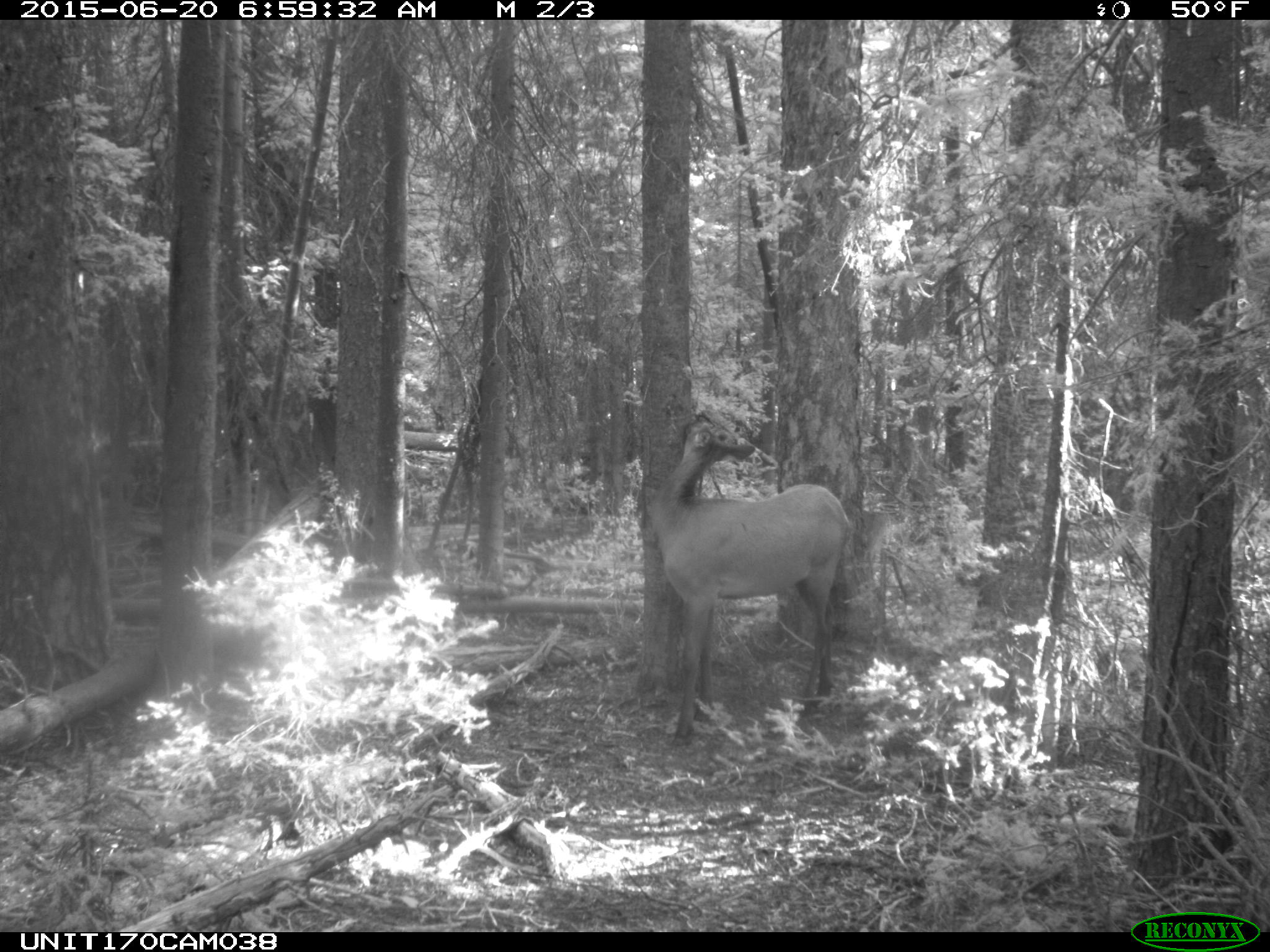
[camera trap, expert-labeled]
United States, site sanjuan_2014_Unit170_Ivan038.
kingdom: Animalia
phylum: Chordata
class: Mammalia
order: Artiodactyla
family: Cervidae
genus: Cervus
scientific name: Cervus elaphus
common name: red deer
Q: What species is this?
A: Cervus elaphus (red deer).